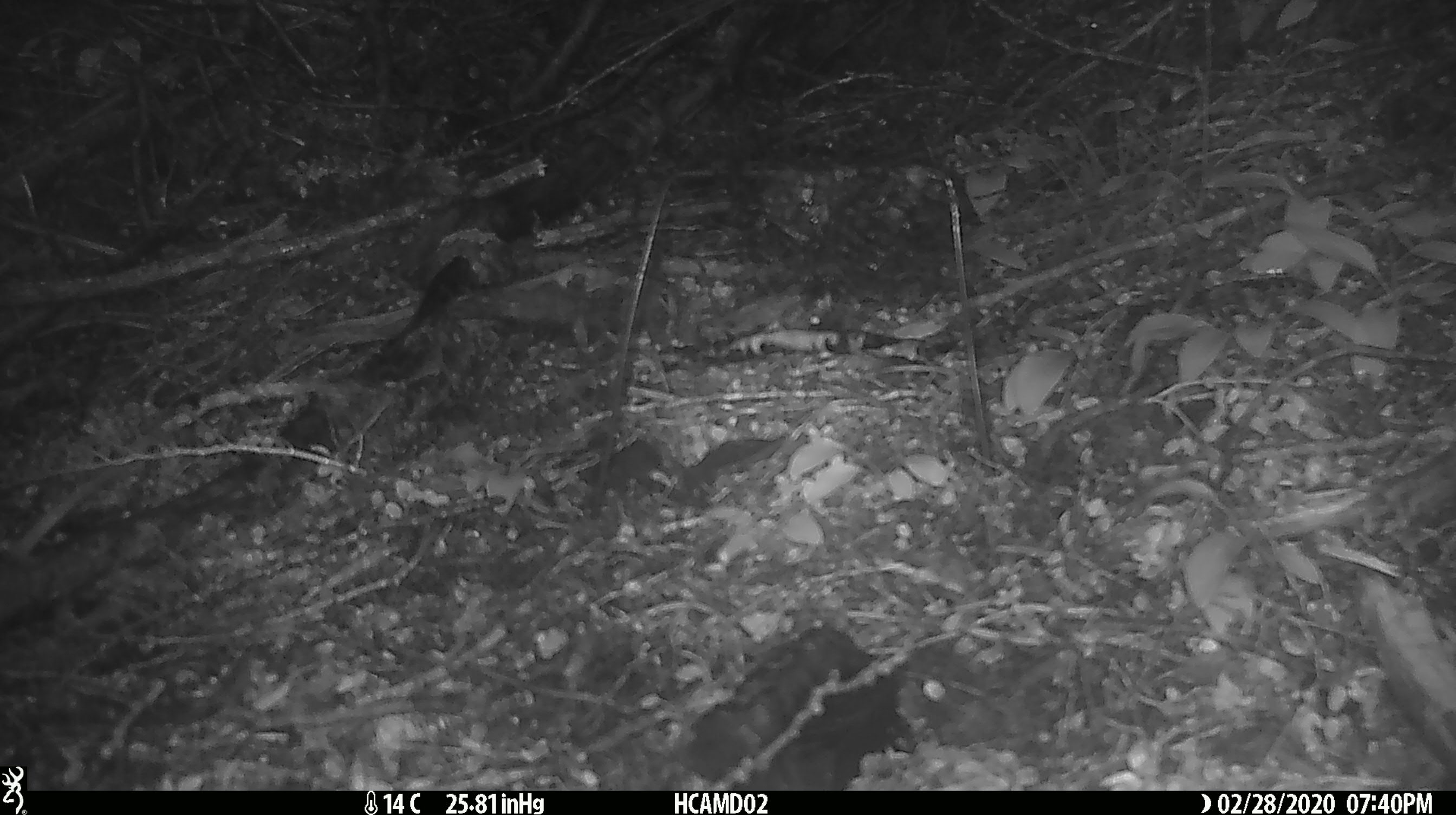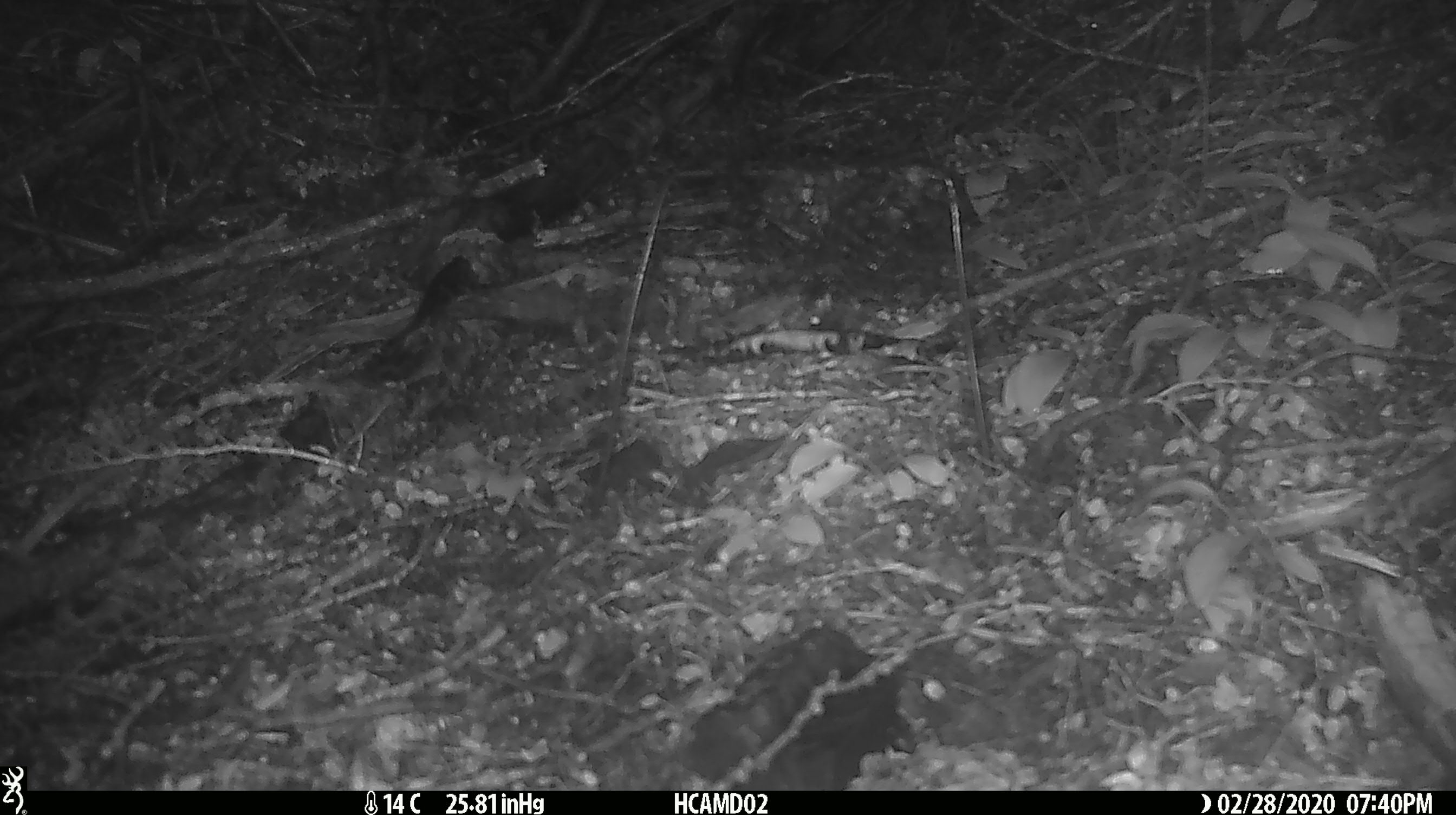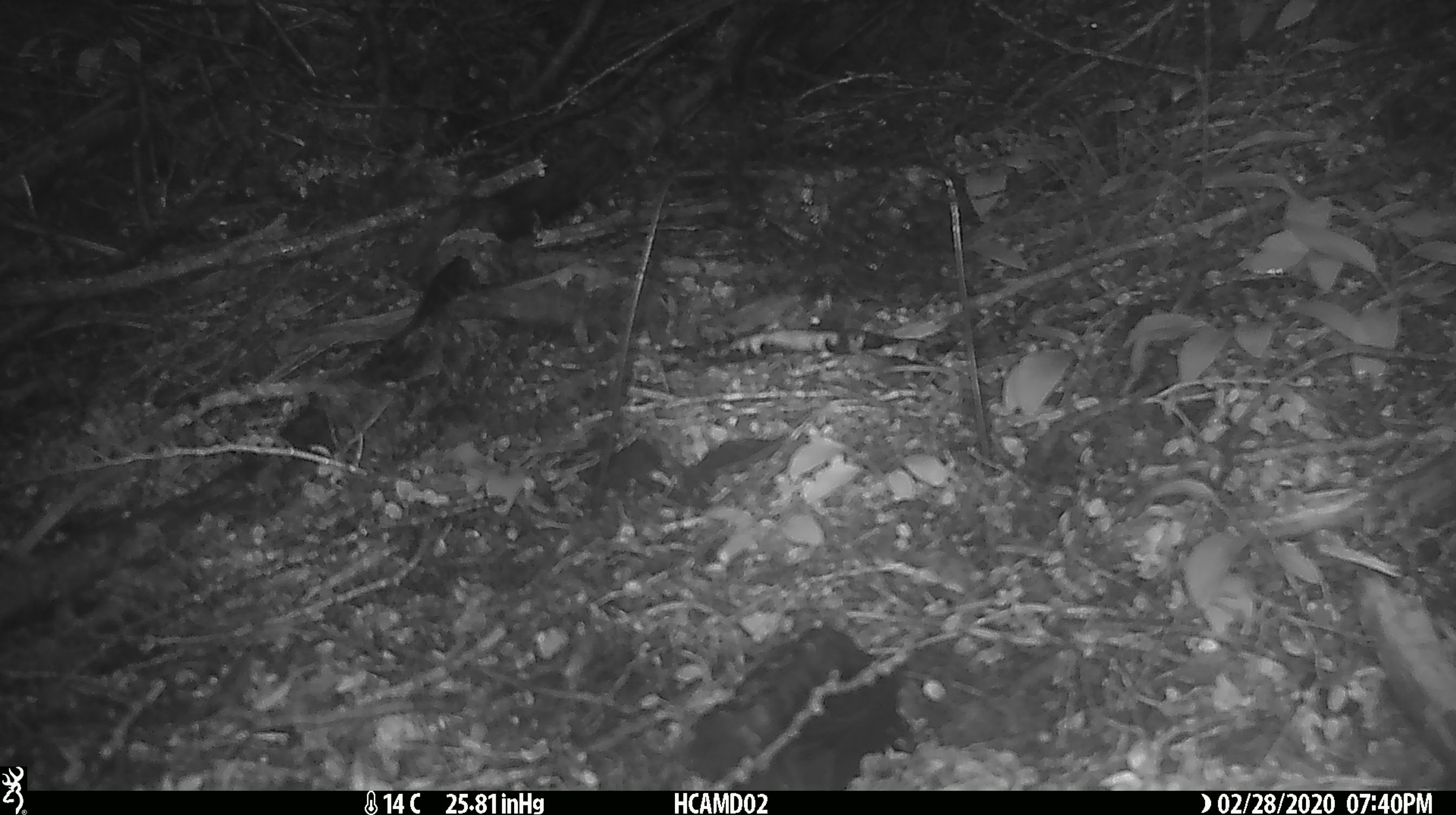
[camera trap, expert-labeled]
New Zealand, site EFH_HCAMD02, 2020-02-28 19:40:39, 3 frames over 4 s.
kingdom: Animalia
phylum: Chordata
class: Mammalia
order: Rodentia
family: Muridae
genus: Rattus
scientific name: Rattus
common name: rat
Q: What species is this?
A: Rat (Rattus).